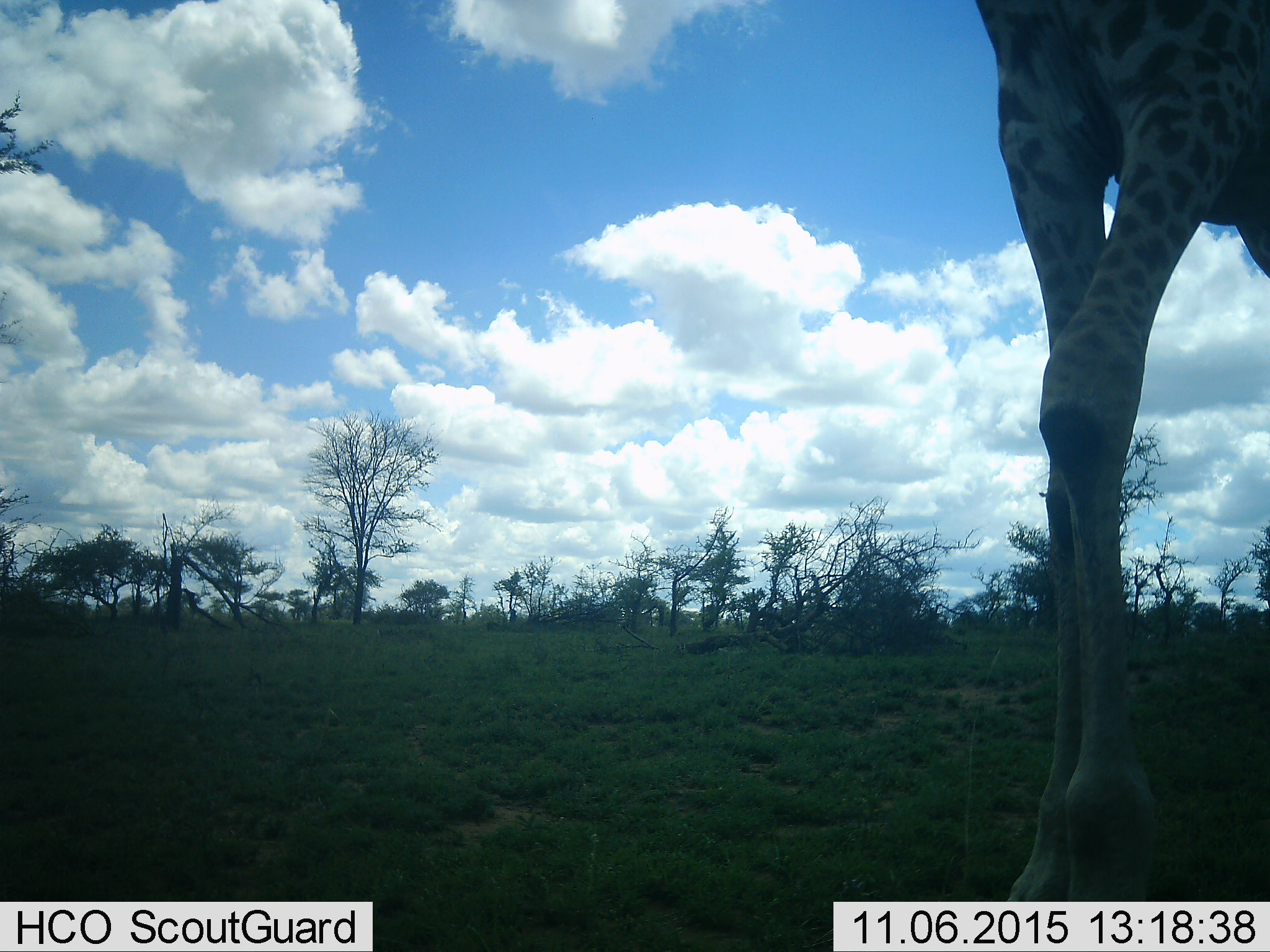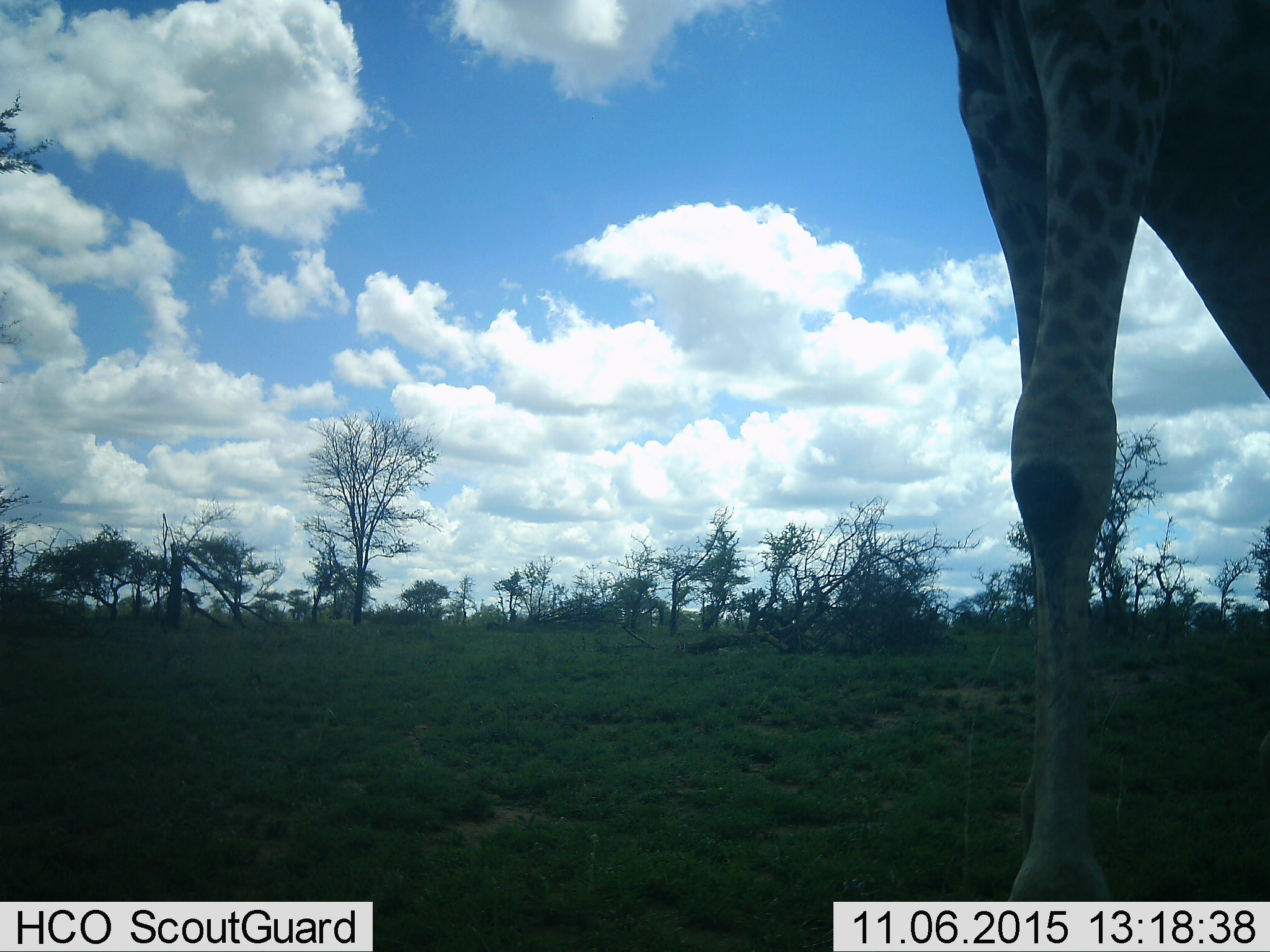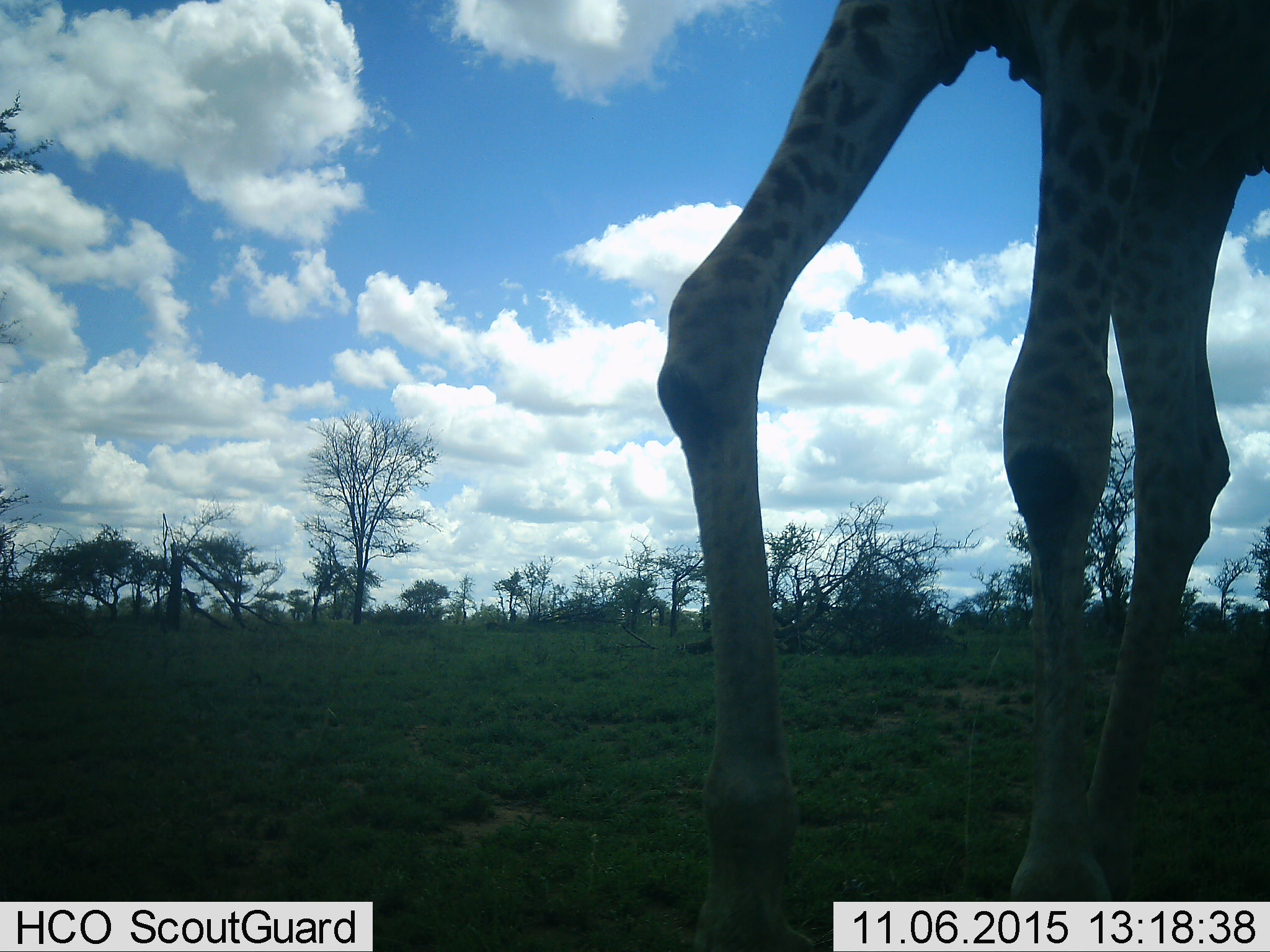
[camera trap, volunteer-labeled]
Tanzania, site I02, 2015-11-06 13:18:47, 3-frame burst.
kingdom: Animalia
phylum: Chordata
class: Mammalia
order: Artiodactyla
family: Giraffidae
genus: Giraffa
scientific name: Giraffa camelopardalis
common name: giraffe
Giraffe (Giraffa camelopardalis), count 1. Behavior (volunteer vote fractions): standing 30%, resting 0%, moving 90%, interacting 0%. Young present (vote fraction): 0%. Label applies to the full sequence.